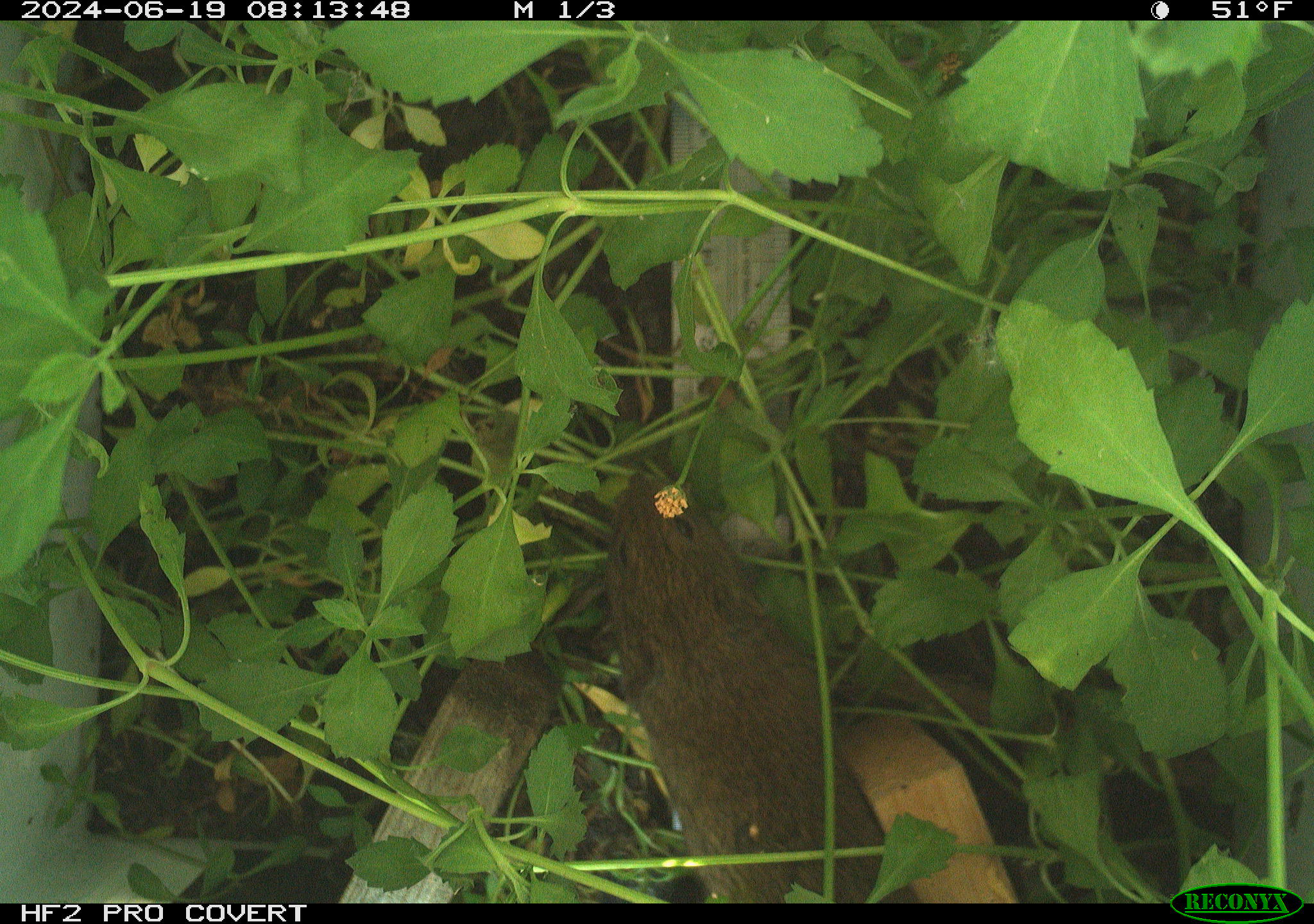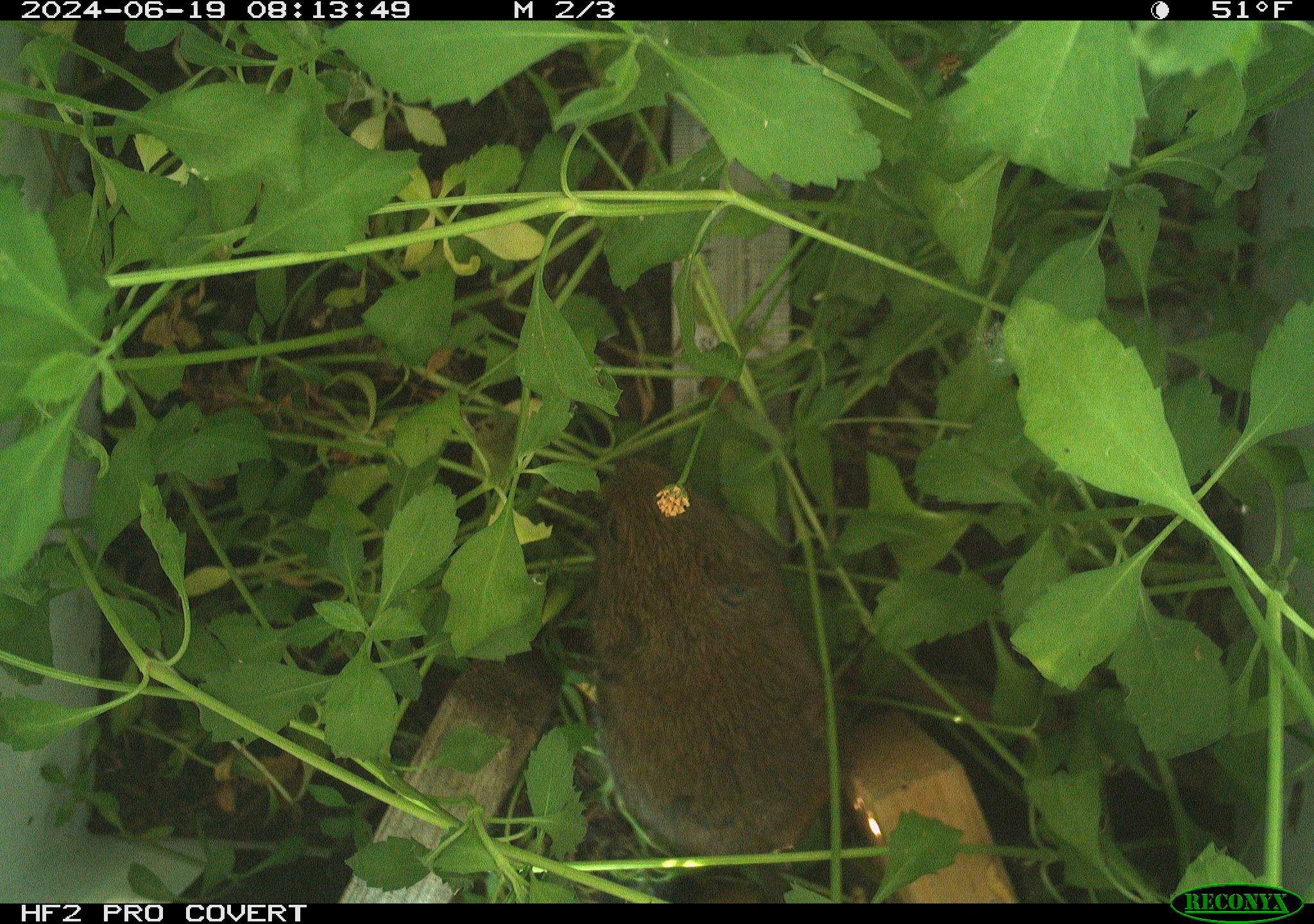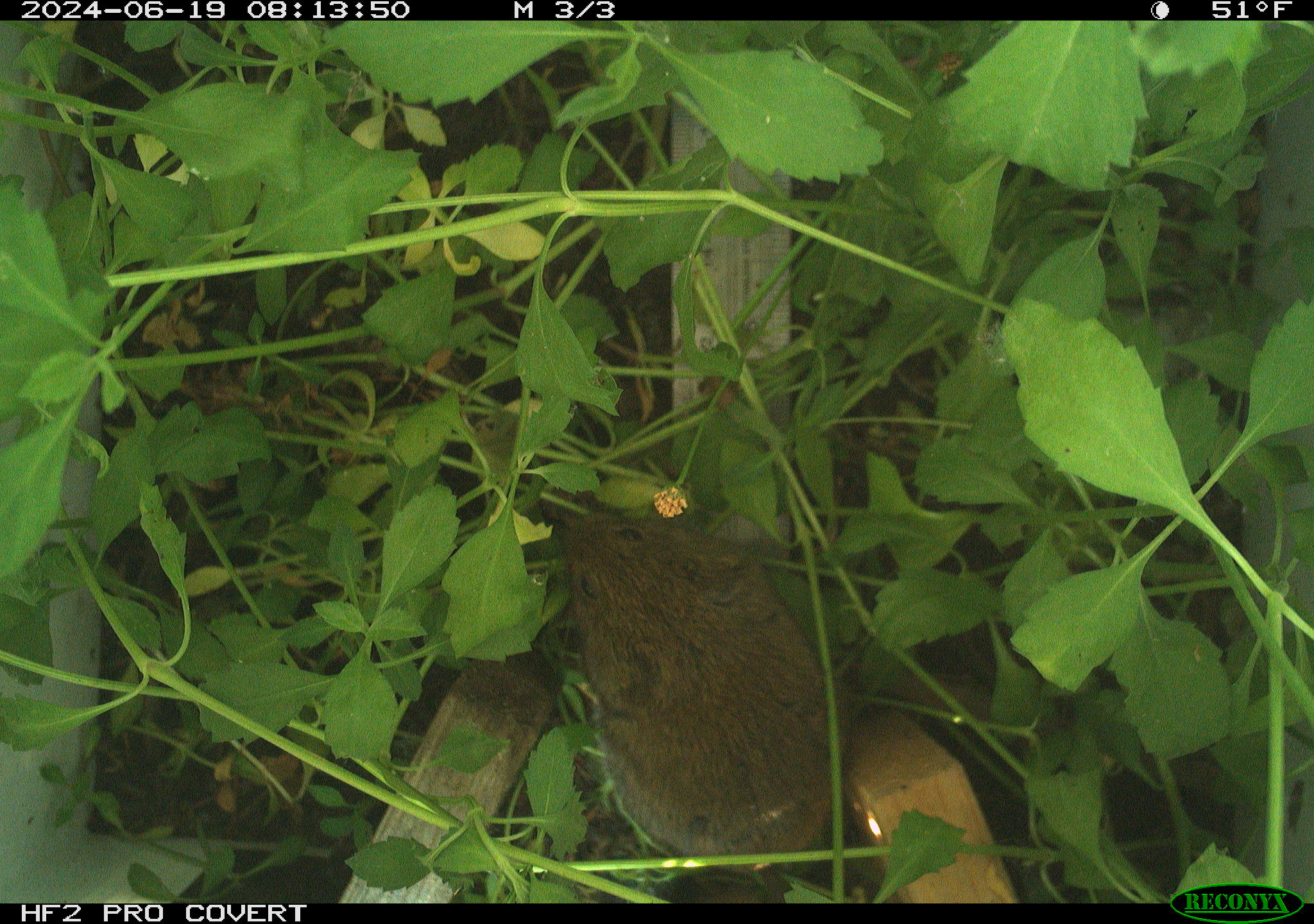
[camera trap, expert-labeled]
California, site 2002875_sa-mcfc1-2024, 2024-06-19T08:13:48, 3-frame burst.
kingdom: Animalia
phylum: Chordata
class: Mammalia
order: Rodentia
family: Cricetidae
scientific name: Arvicolinae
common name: voles, lemmings, and muskrats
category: arvicolinae subfamily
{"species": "arvicolinae subfamily (voles, lemmings, and muskrats) (Arvicolinae)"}